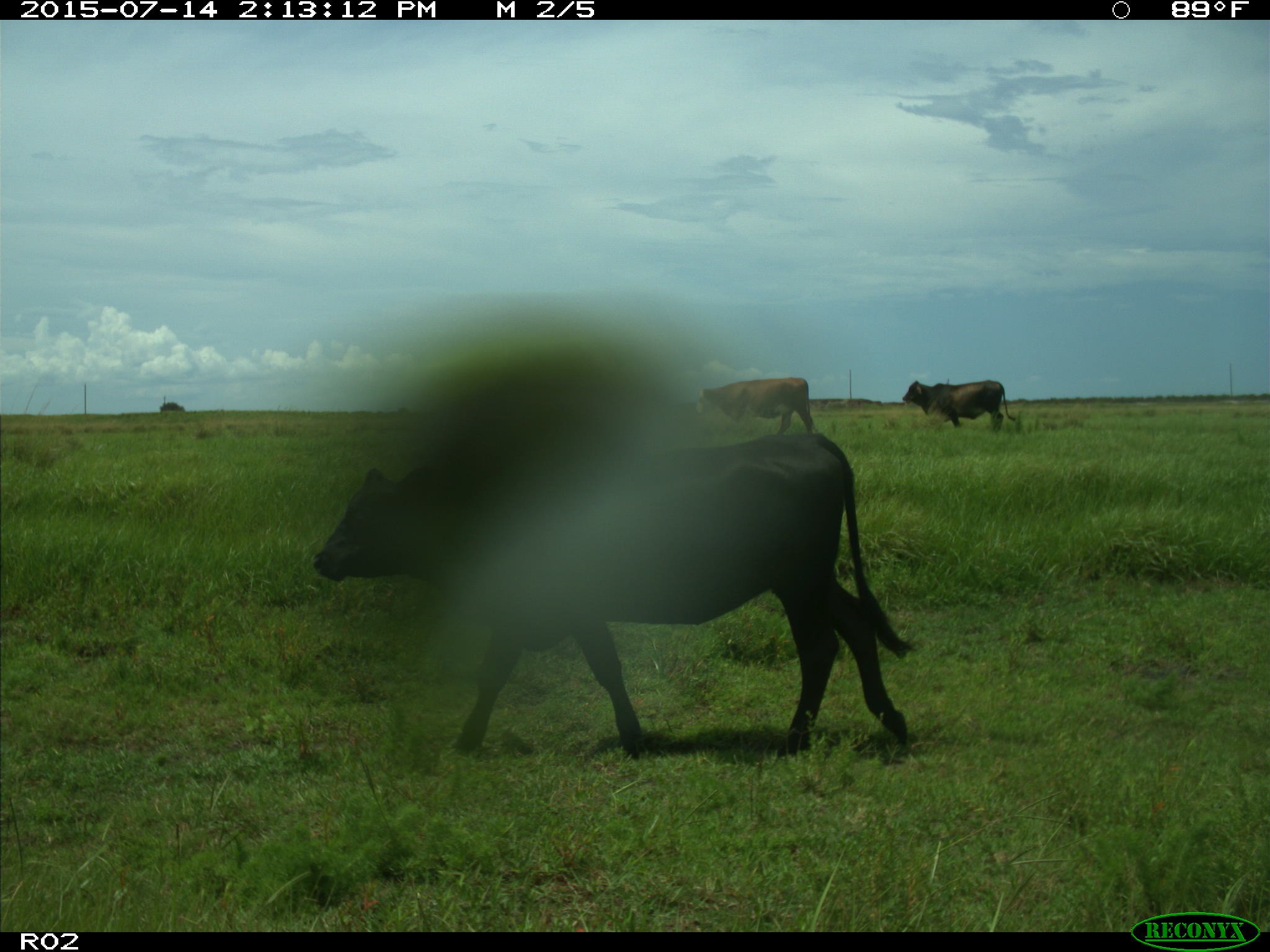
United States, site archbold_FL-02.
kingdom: Animalia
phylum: Chordata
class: Mammalia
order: Artiodactyla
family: Bovidae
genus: Bos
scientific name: Bos taurus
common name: domestic cow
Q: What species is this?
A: Bos taurus (domestic cow).